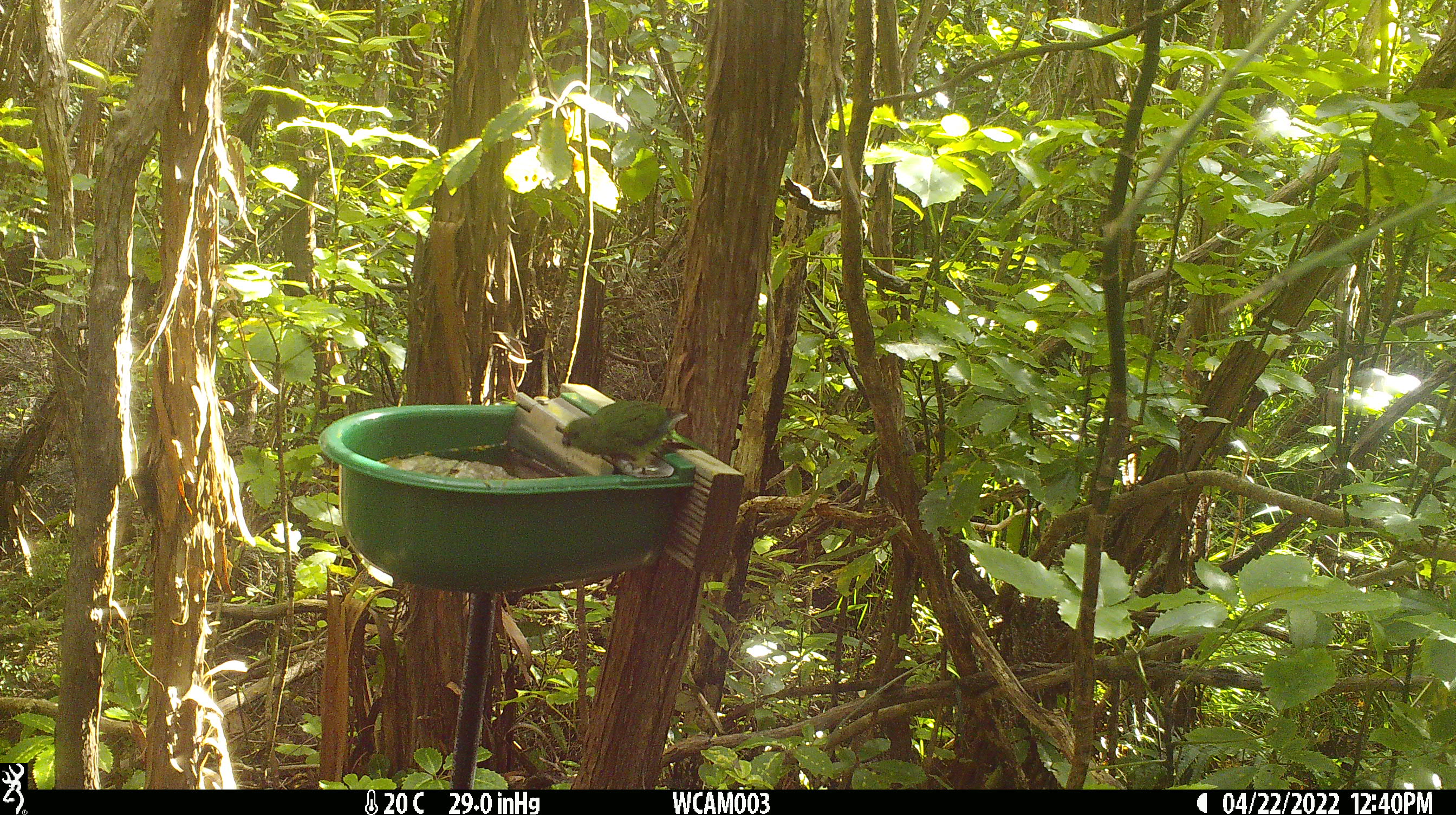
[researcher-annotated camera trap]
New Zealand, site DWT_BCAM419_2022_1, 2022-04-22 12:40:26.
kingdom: Animalia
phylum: Chordata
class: Aves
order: Psittaciformes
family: Psittaculidae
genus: Cyanoramphus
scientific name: Cyanoramphus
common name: parakeet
Parakeet (Cyanoramphus).